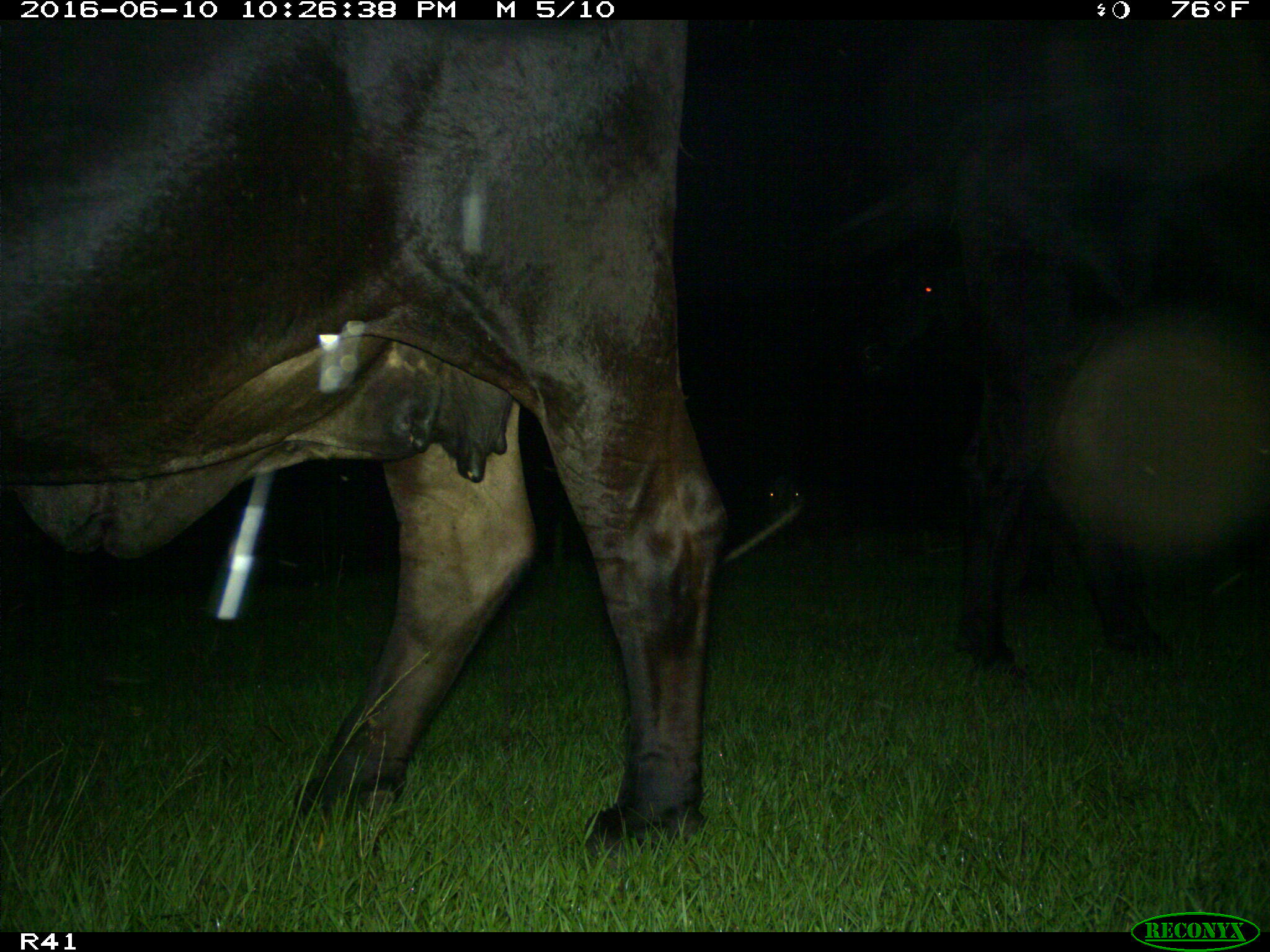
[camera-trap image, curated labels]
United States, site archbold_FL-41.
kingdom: Animalia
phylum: Chordata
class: Mammalia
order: Artiodactyla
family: Bovidae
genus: Bos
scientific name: Bos taurus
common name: domestic cow